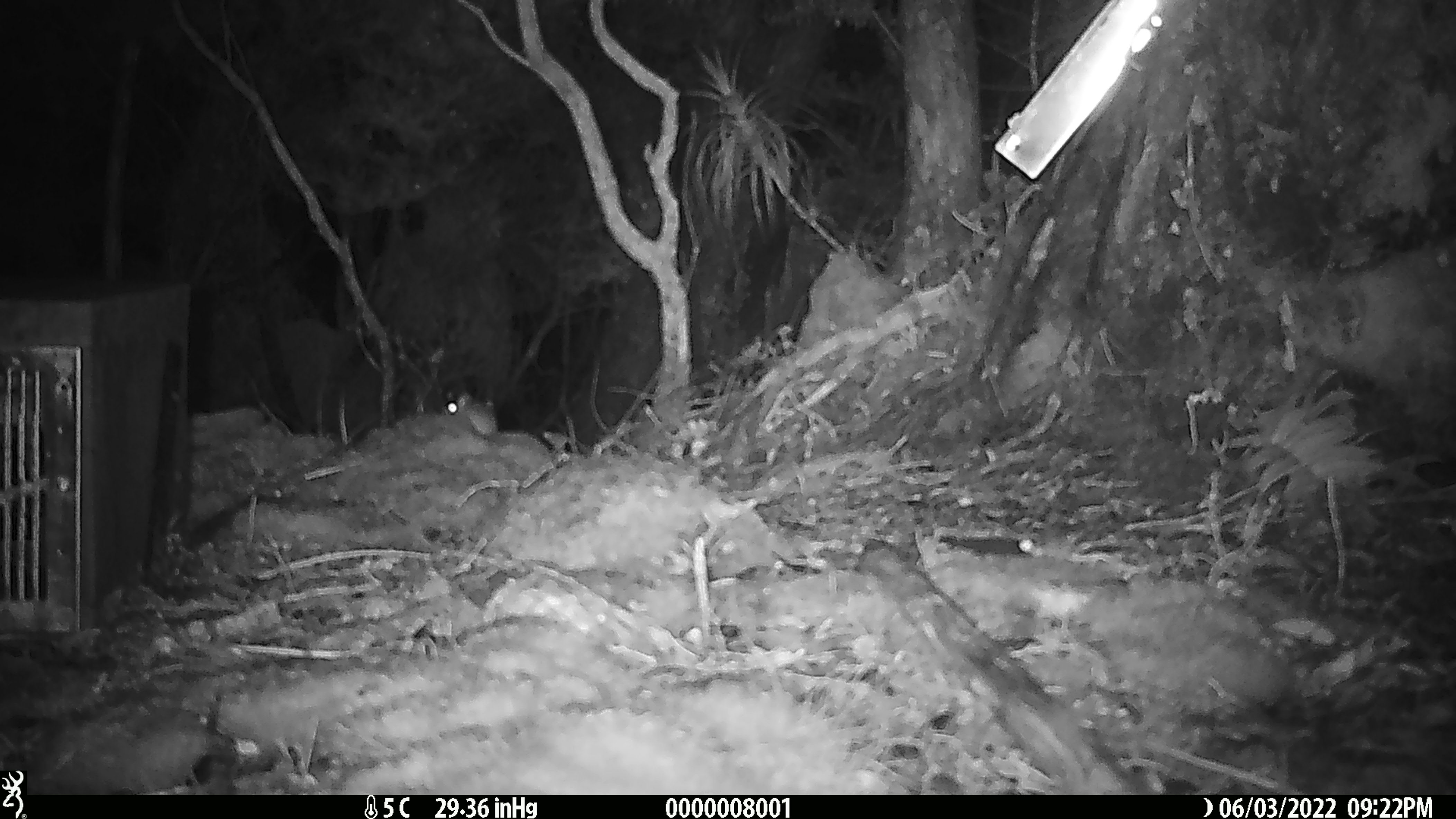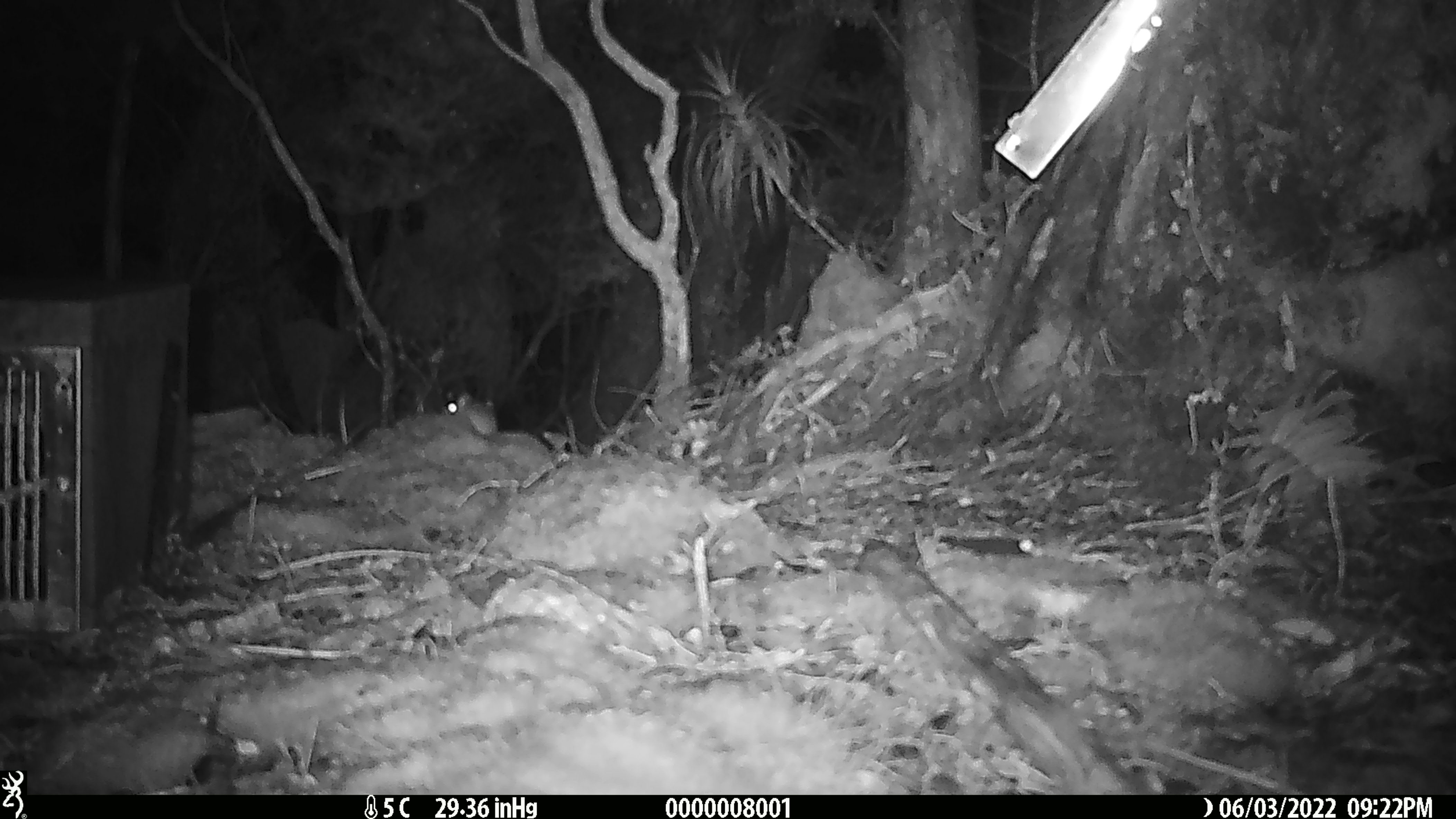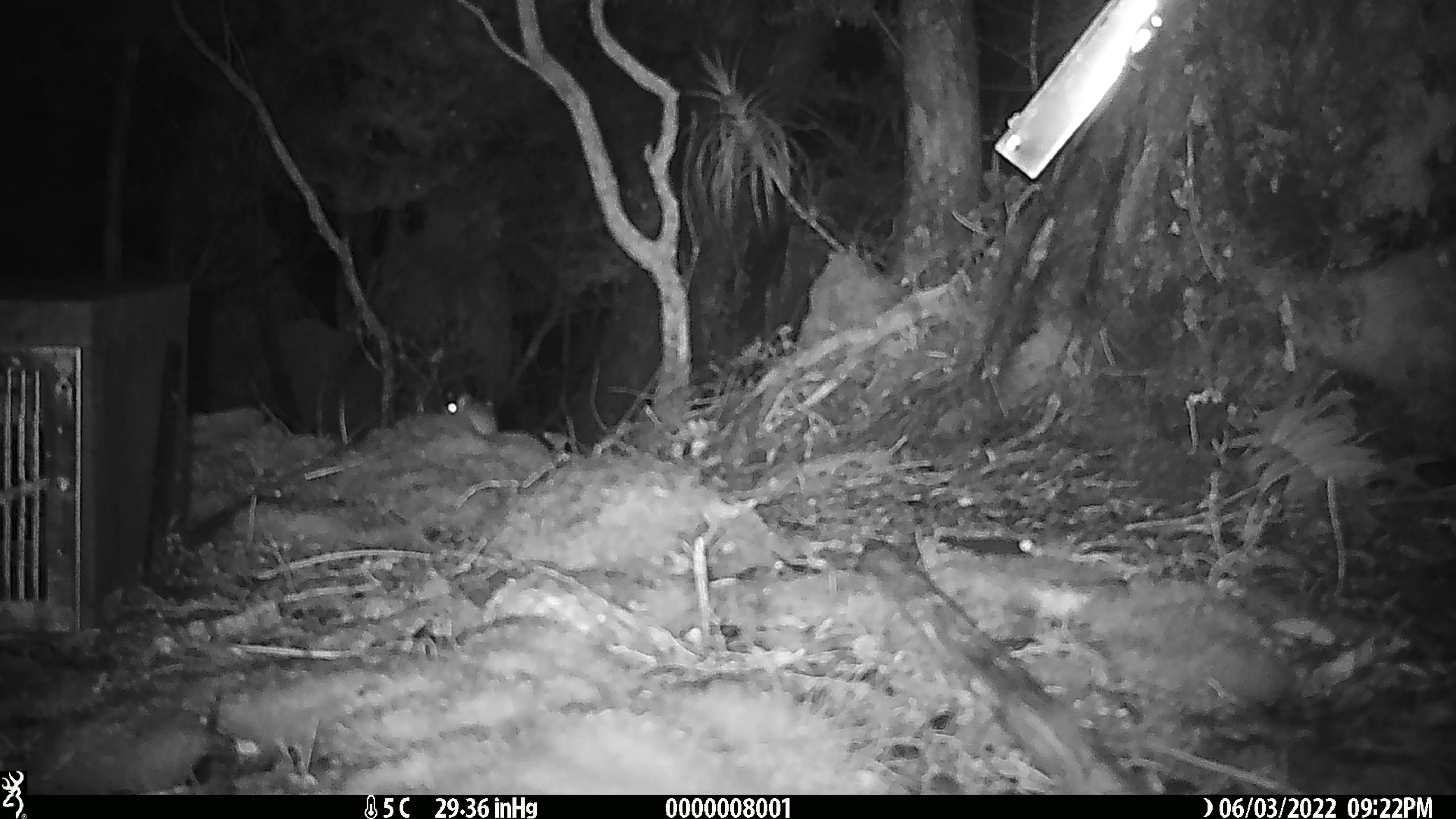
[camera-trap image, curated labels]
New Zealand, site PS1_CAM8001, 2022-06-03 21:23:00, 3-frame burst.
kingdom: Animalia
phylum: Chordata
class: Mammalia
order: Rodentia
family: Muridae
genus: Mus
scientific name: Mus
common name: mouse